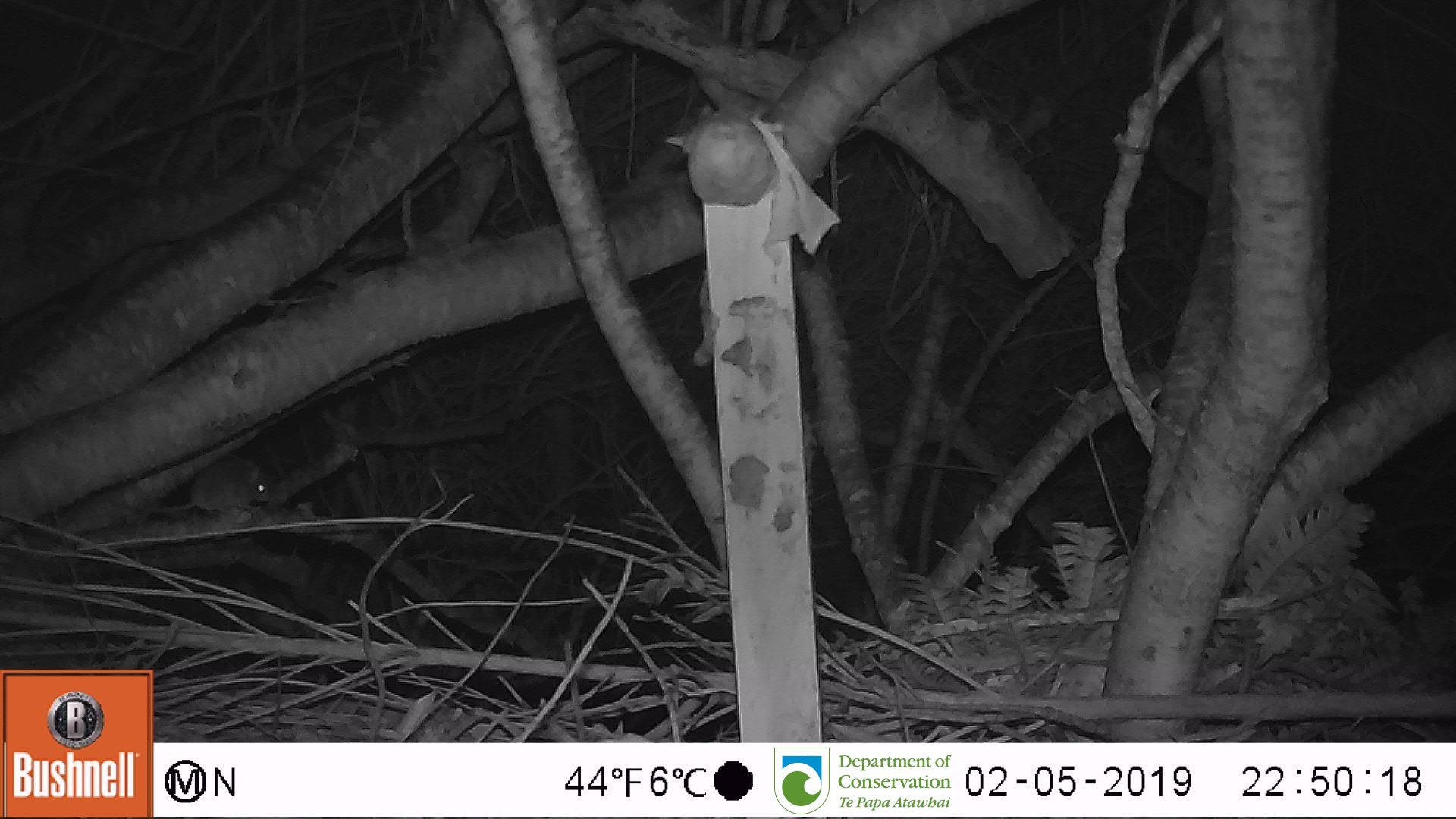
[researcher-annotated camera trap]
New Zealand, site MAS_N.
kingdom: Animalia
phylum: Chordata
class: Mammalia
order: Rodentia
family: Muridae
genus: Mus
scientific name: Mus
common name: mouse